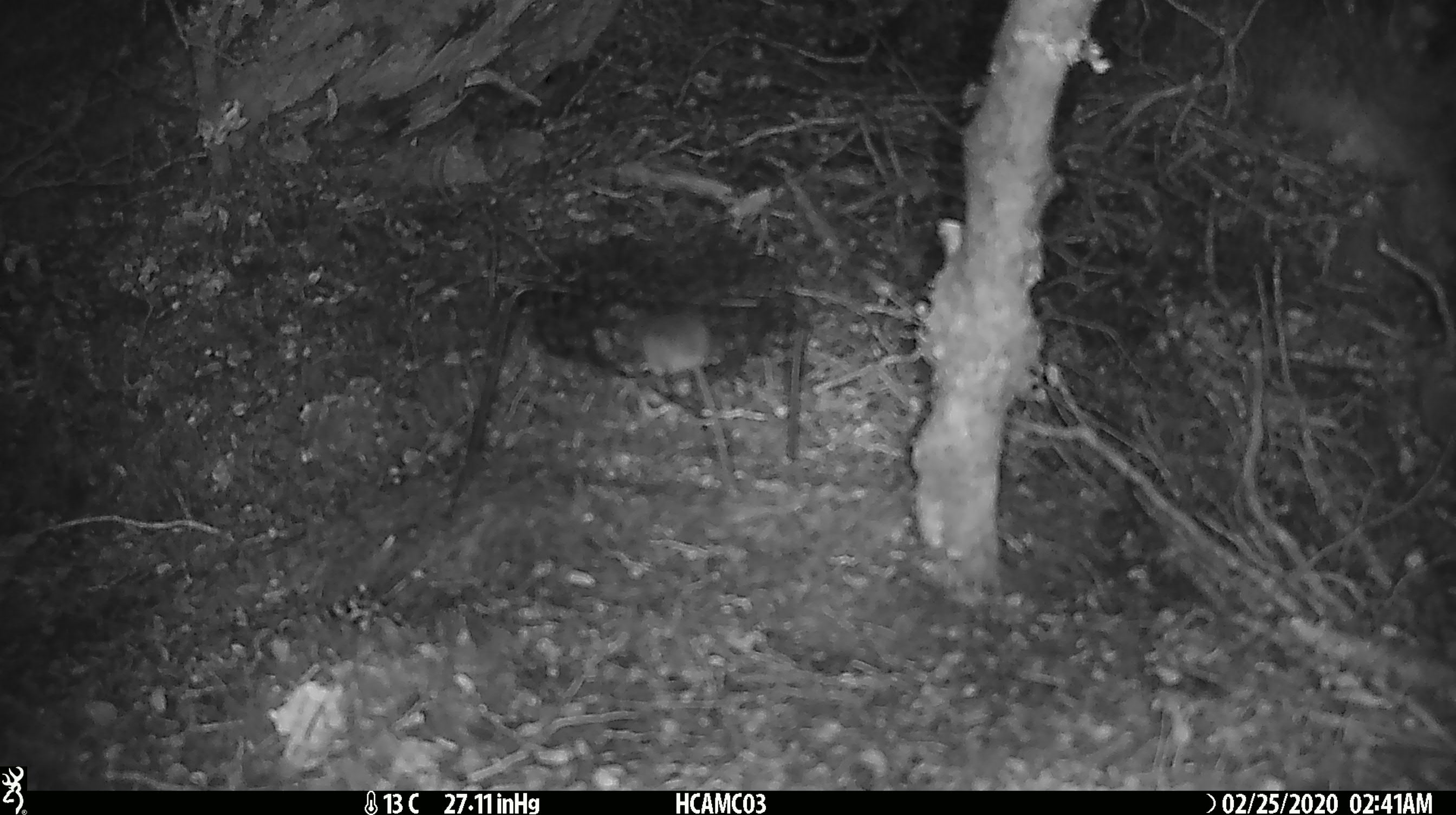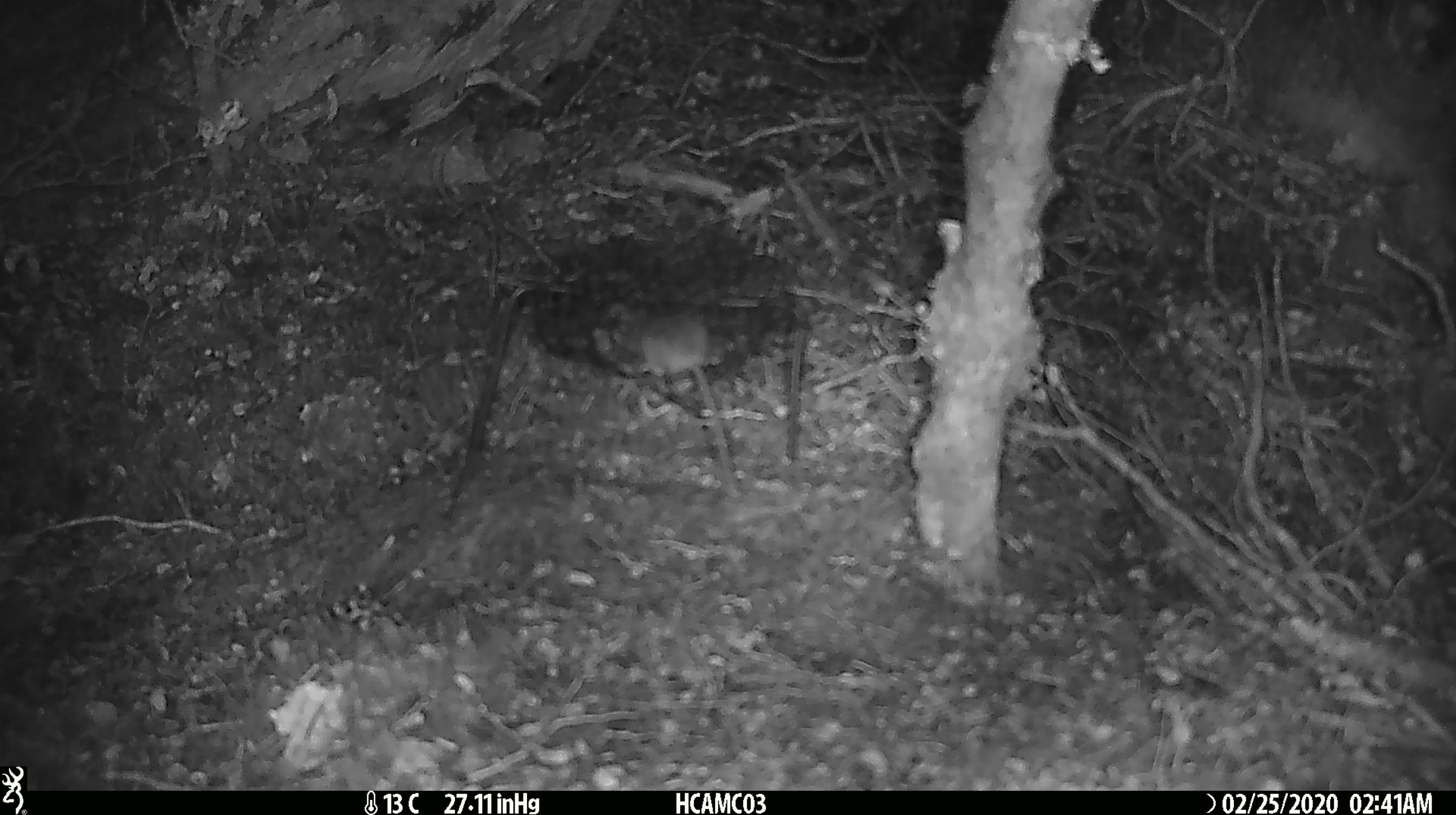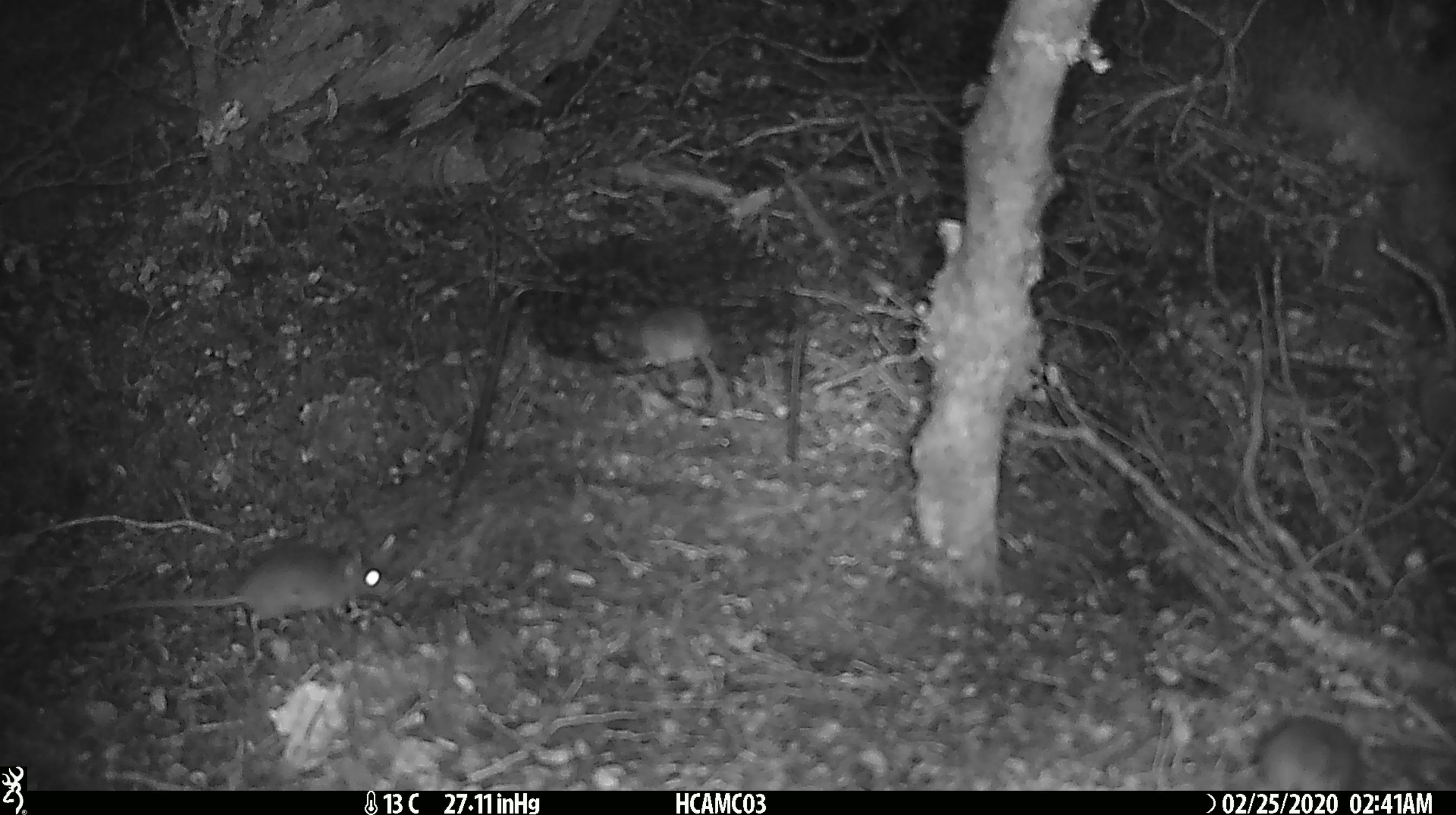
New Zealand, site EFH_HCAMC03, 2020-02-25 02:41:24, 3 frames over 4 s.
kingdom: Animalia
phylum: Chordata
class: Mammalia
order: Rodentia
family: Muridae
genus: Mus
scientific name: Mus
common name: mouse